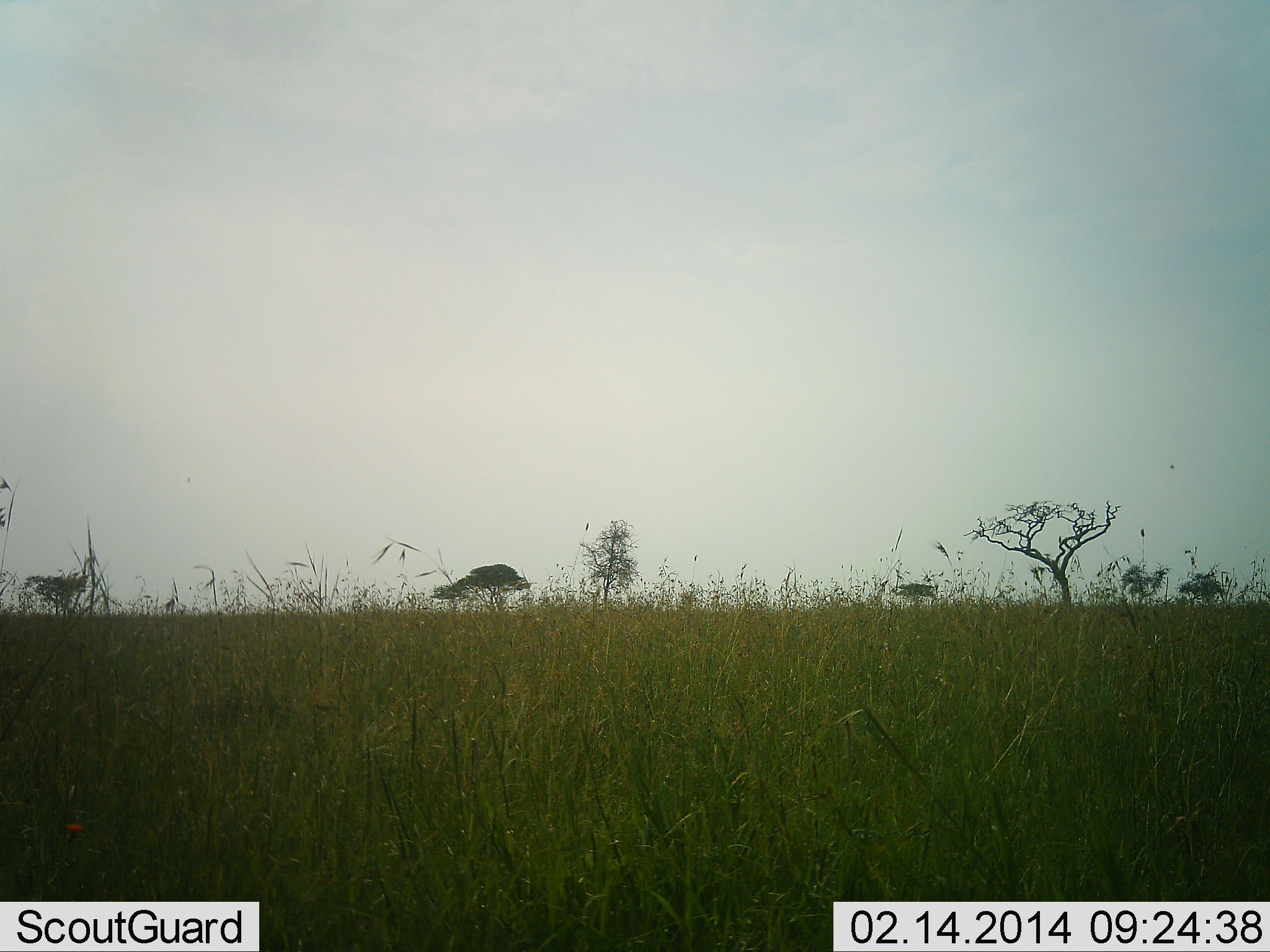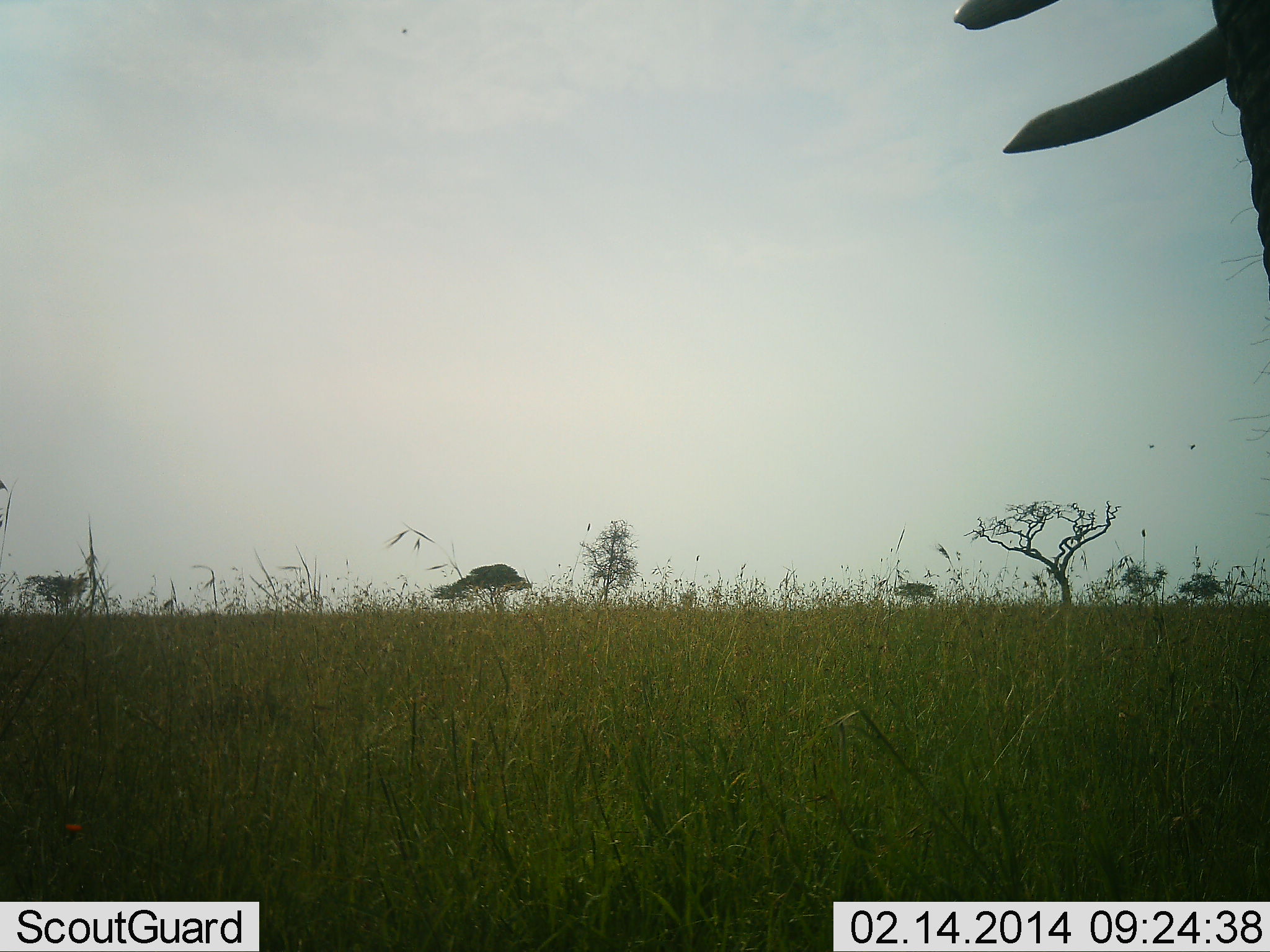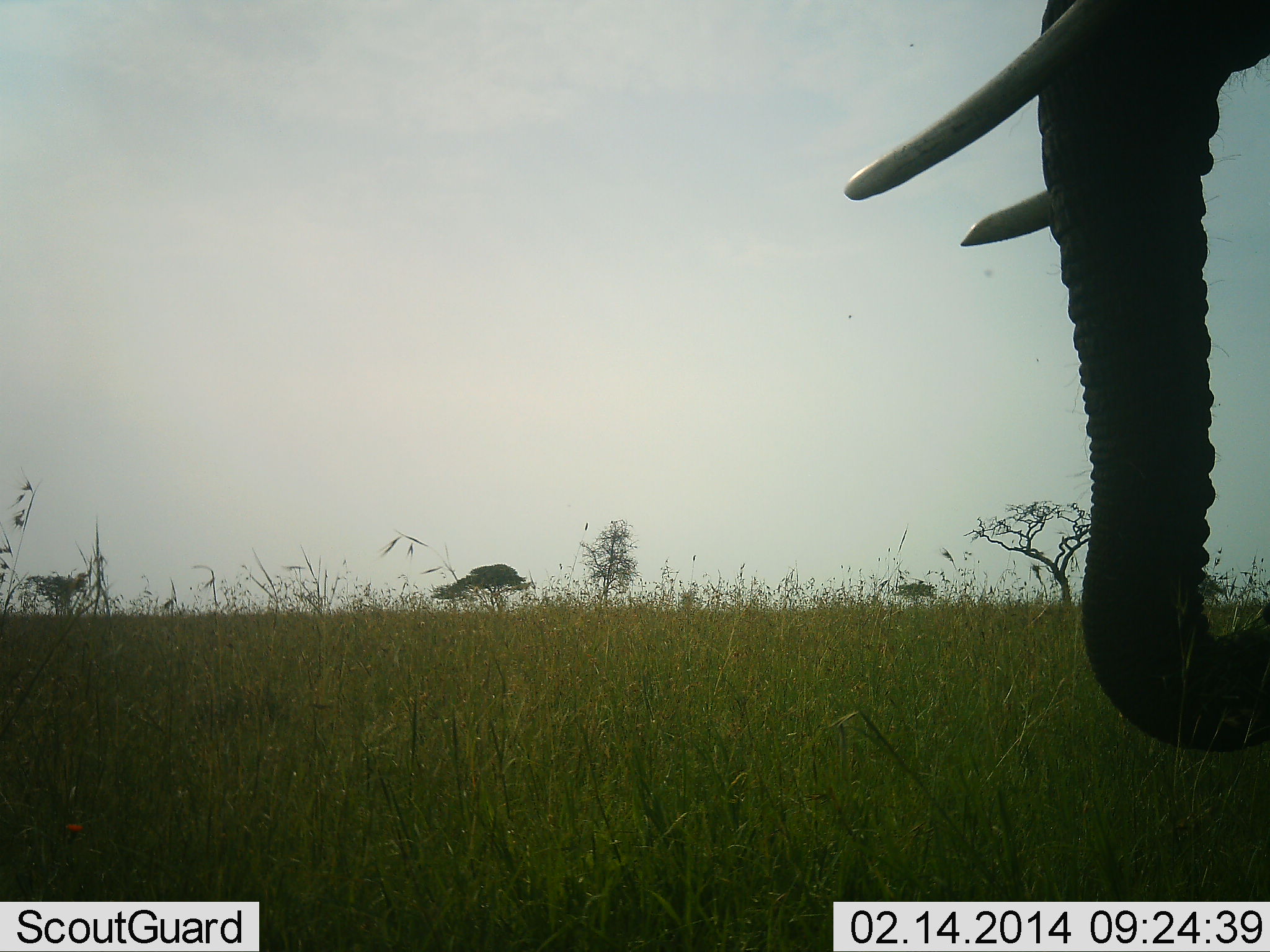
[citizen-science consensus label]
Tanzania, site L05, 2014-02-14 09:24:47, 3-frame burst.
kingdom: Animalia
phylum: Chordata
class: Mammalia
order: Proboscidea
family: Elephantidae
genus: Loxodonta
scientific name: Loxodonta africana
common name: african bush elephant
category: elephant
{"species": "elephant (african bush elephant) (Loxodonta africana)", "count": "1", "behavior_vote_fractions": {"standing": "40%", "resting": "10%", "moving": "60%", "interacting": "0%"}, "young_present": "0%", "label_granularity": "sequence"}